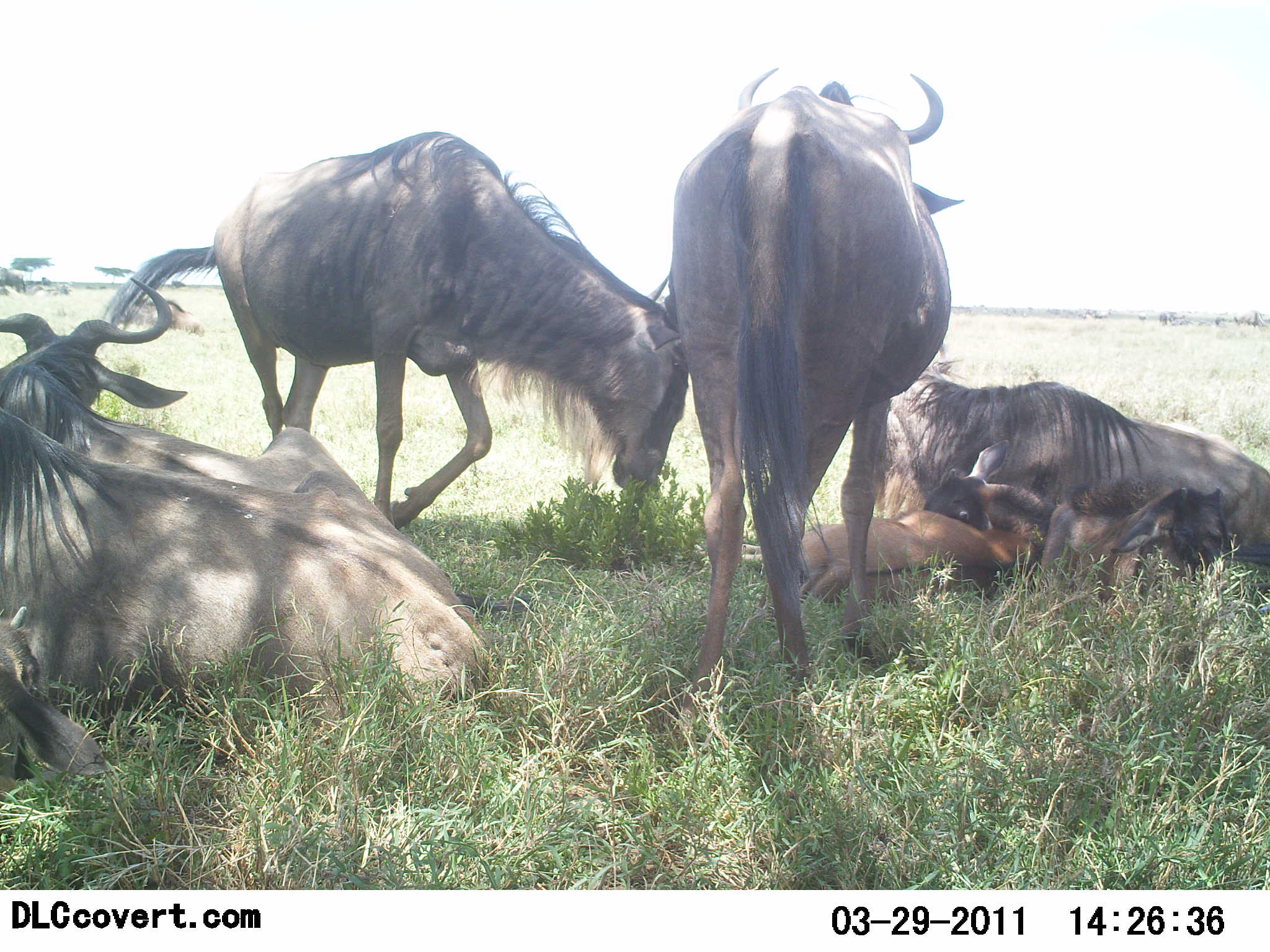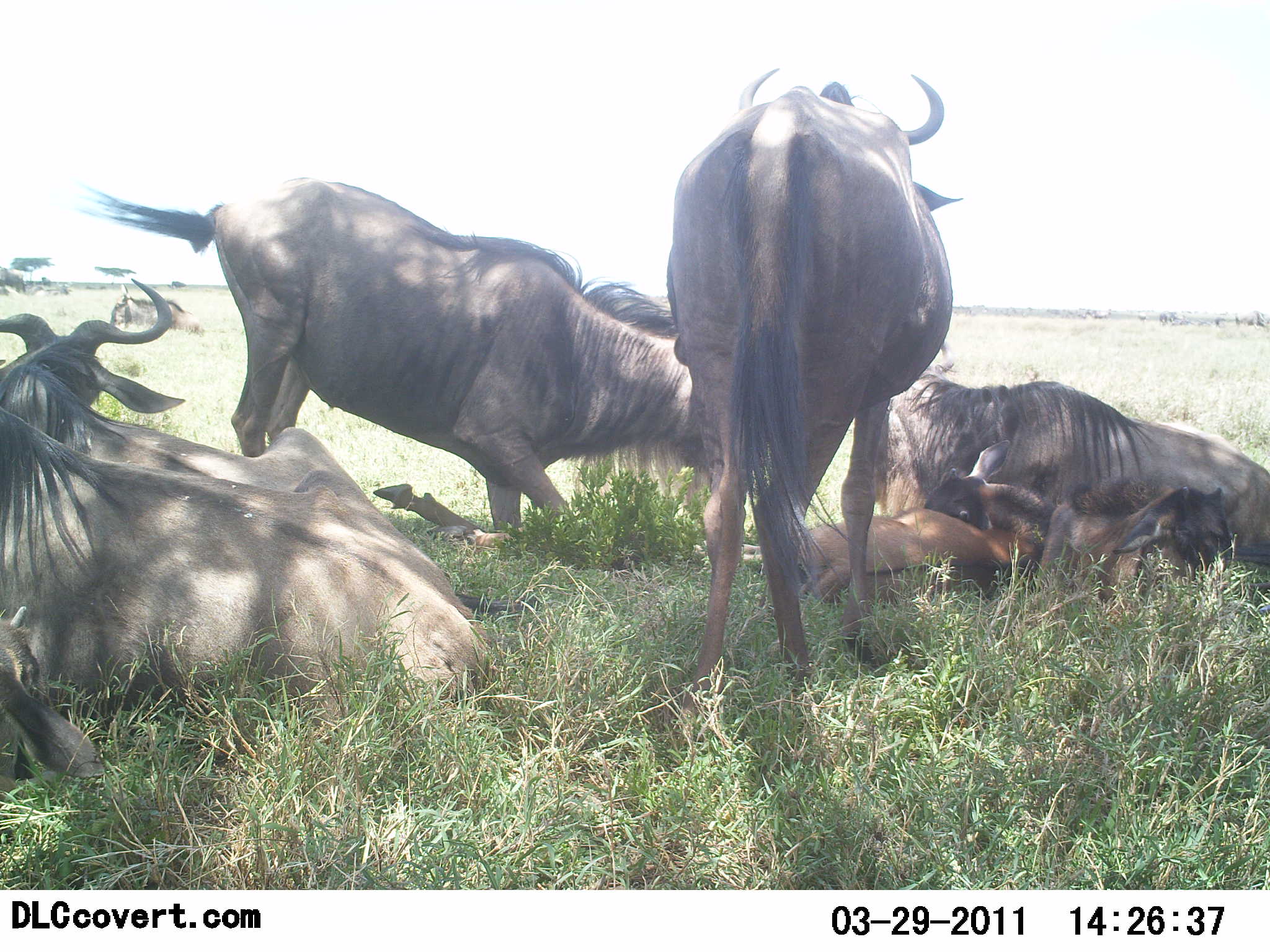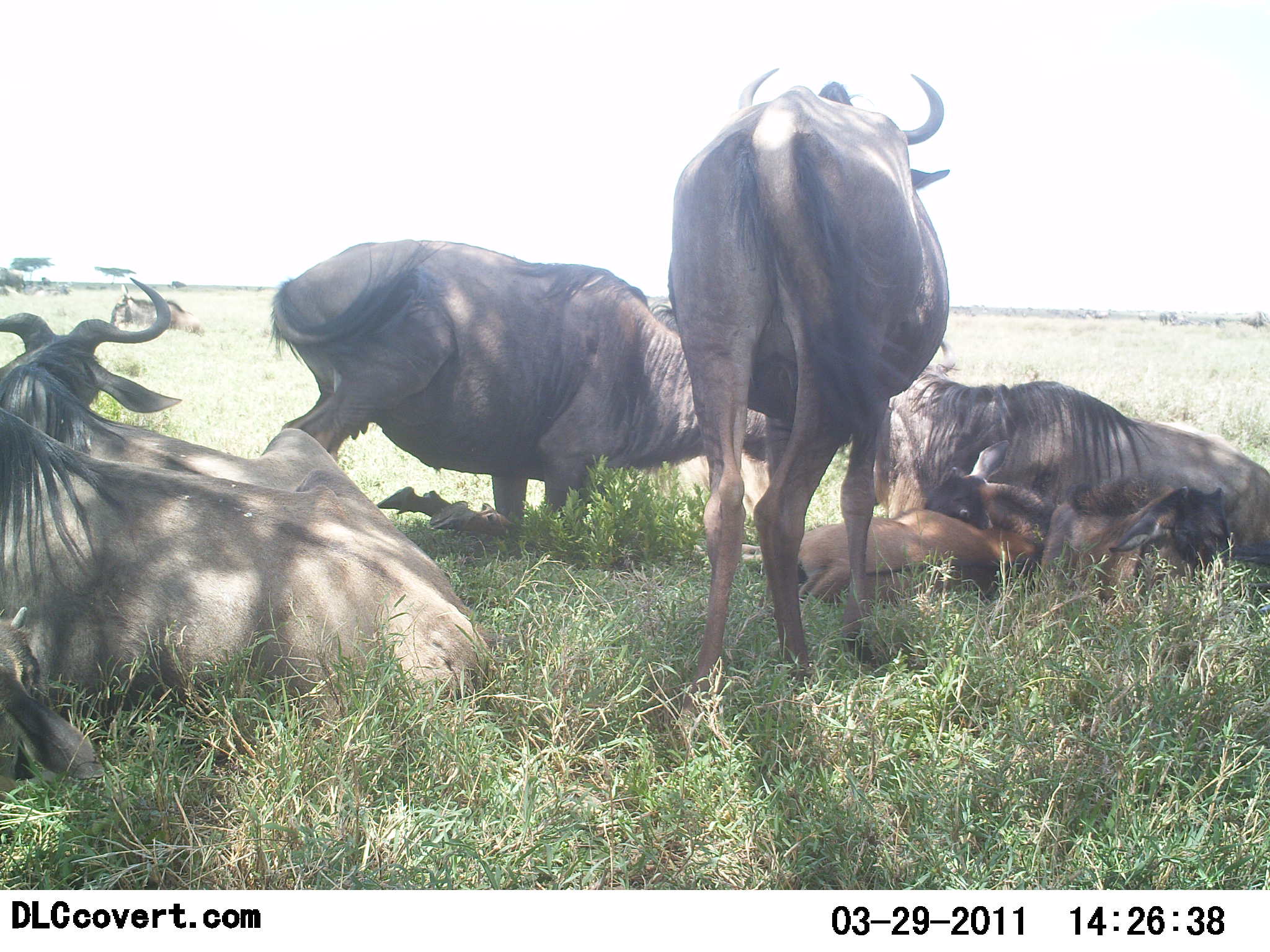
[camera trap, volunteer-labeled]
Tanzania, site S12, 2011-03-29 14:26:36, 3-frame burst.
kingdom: Animalia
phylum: Chordata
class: Mammalia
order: Artiodactyla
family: Bovidae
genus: Connochaetes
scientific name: Connochaetes taurinus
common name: blue wildebeest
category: wildebeest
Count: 6.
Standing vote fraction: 73%.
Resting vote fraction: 100%.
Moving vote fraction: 9%.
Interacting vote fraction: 9%.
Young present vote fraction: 55%.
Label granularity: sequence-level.